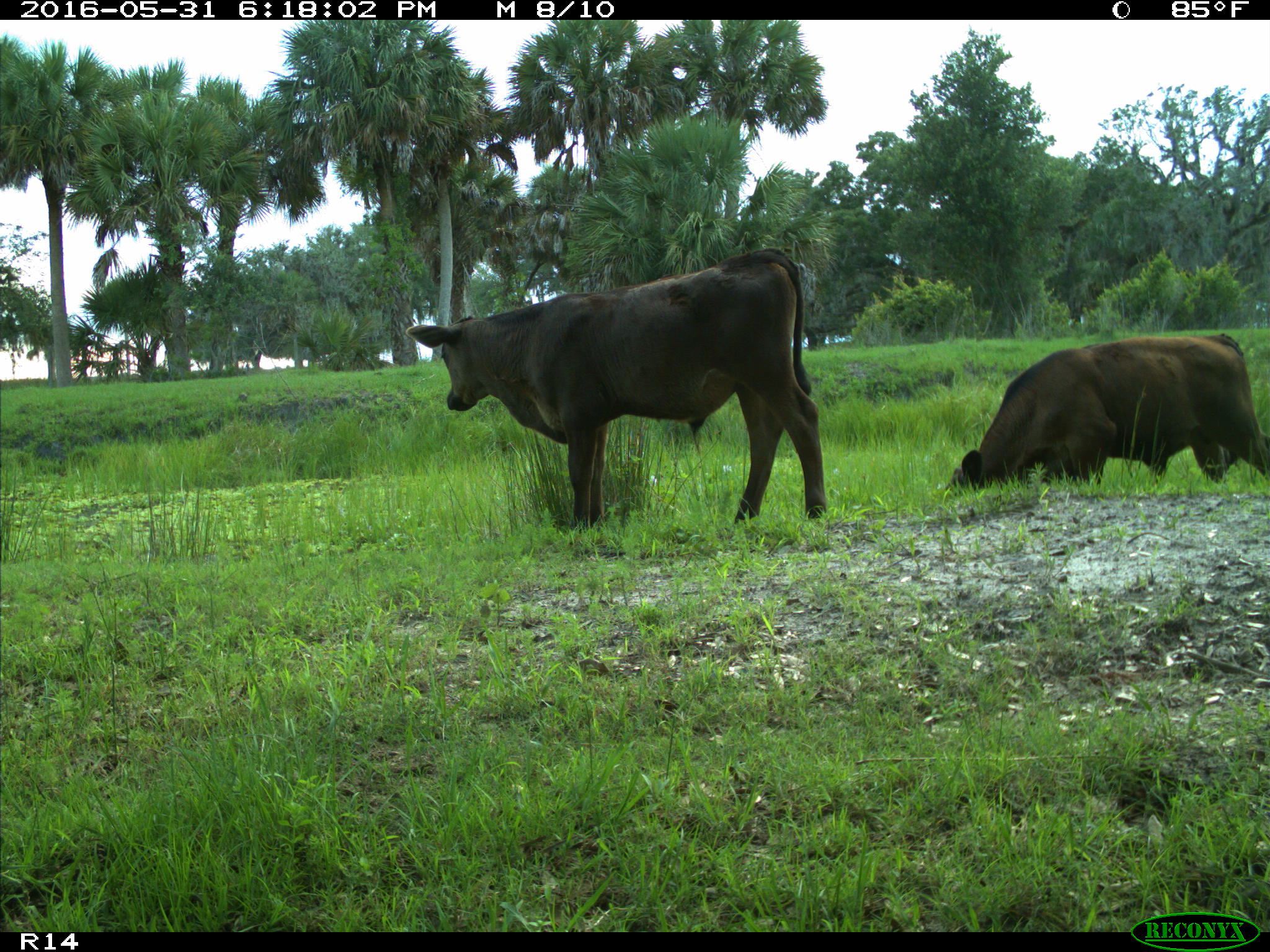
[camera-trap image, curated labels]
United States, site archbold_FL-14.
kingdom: Animalia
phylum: Chordata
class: Mammalia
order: Artiodactyla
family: Bovidae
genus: Bos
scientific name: Bos taurus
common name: domestic cow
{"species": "Bos taurus (domestic cow)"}